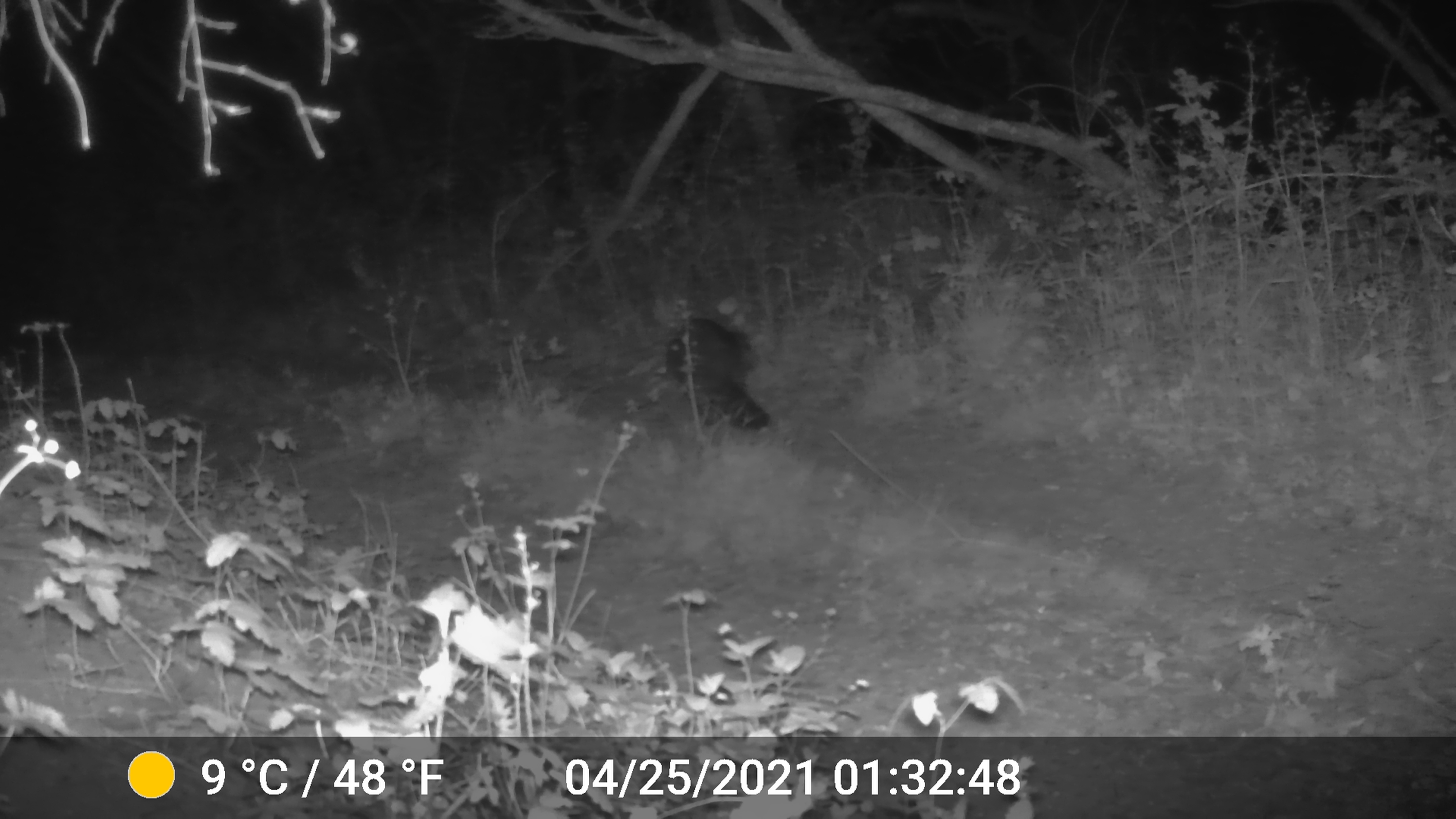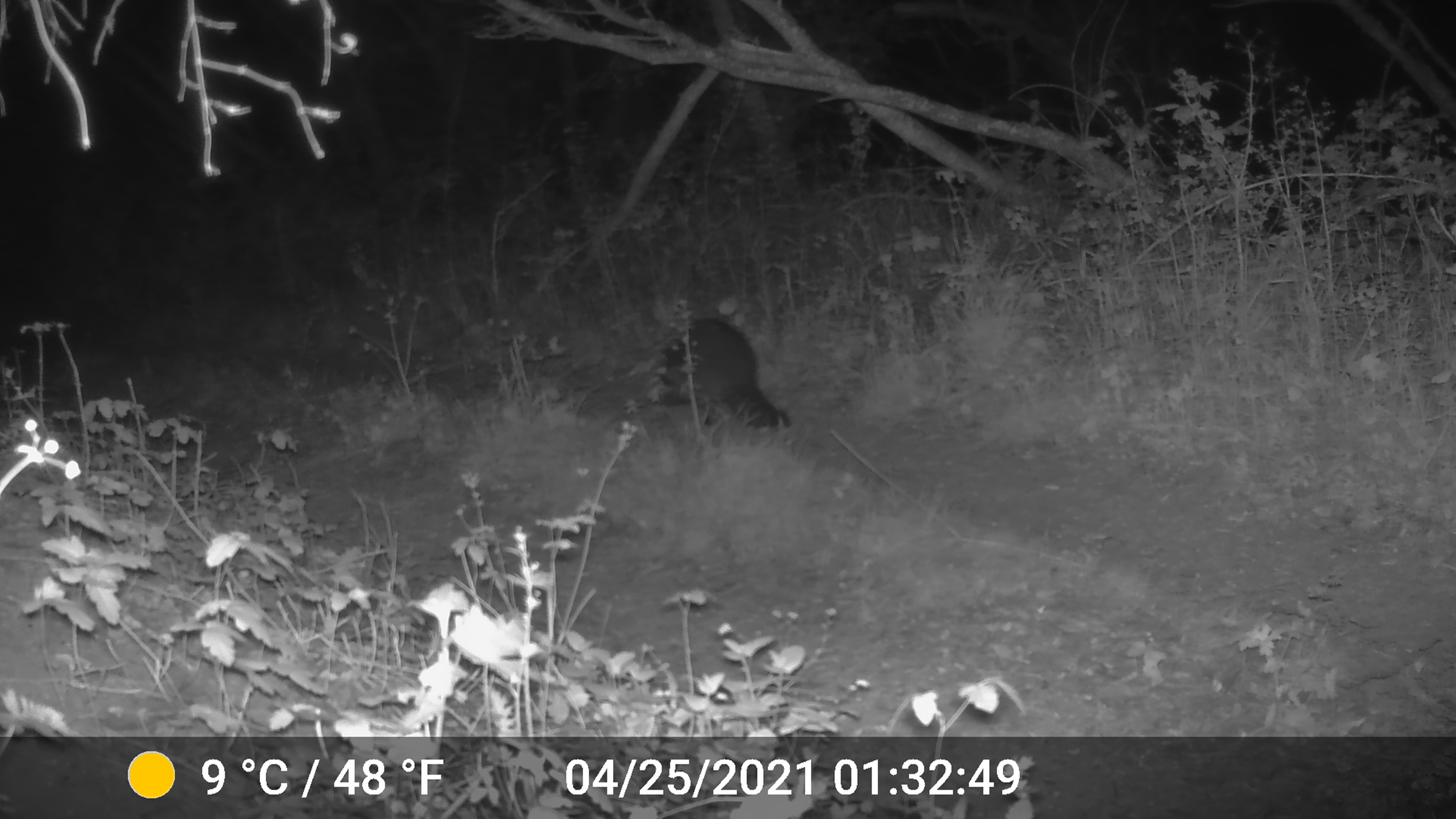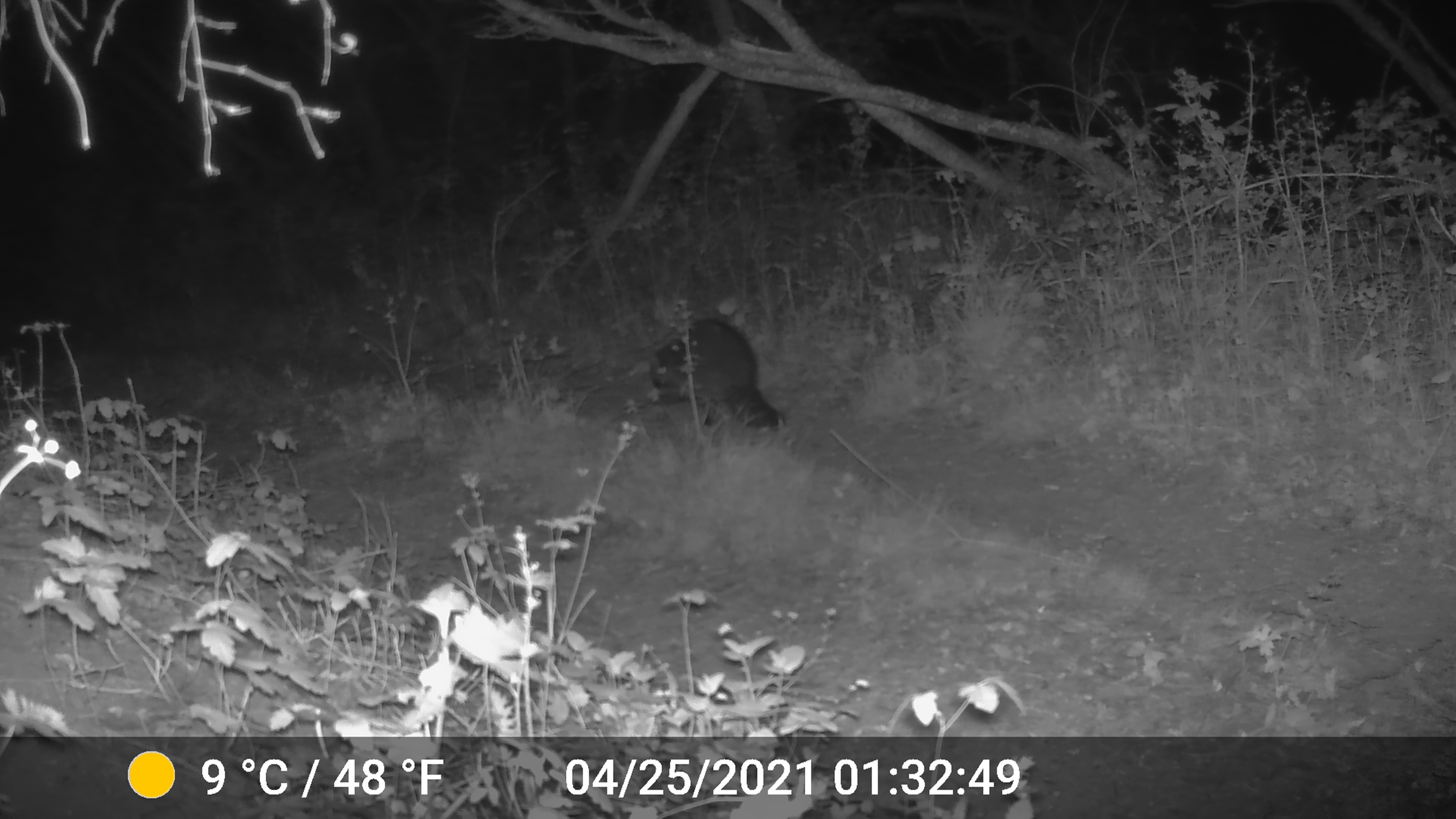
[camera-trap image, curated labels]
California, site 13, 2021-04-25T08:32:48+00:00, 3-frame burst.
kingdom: Animalia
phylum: Chordata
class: Mammalia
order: Carnivora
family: Procyonidae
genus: Procyon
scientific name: Procyon lotor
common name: raccoon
Raccoon (Procyon lotor).